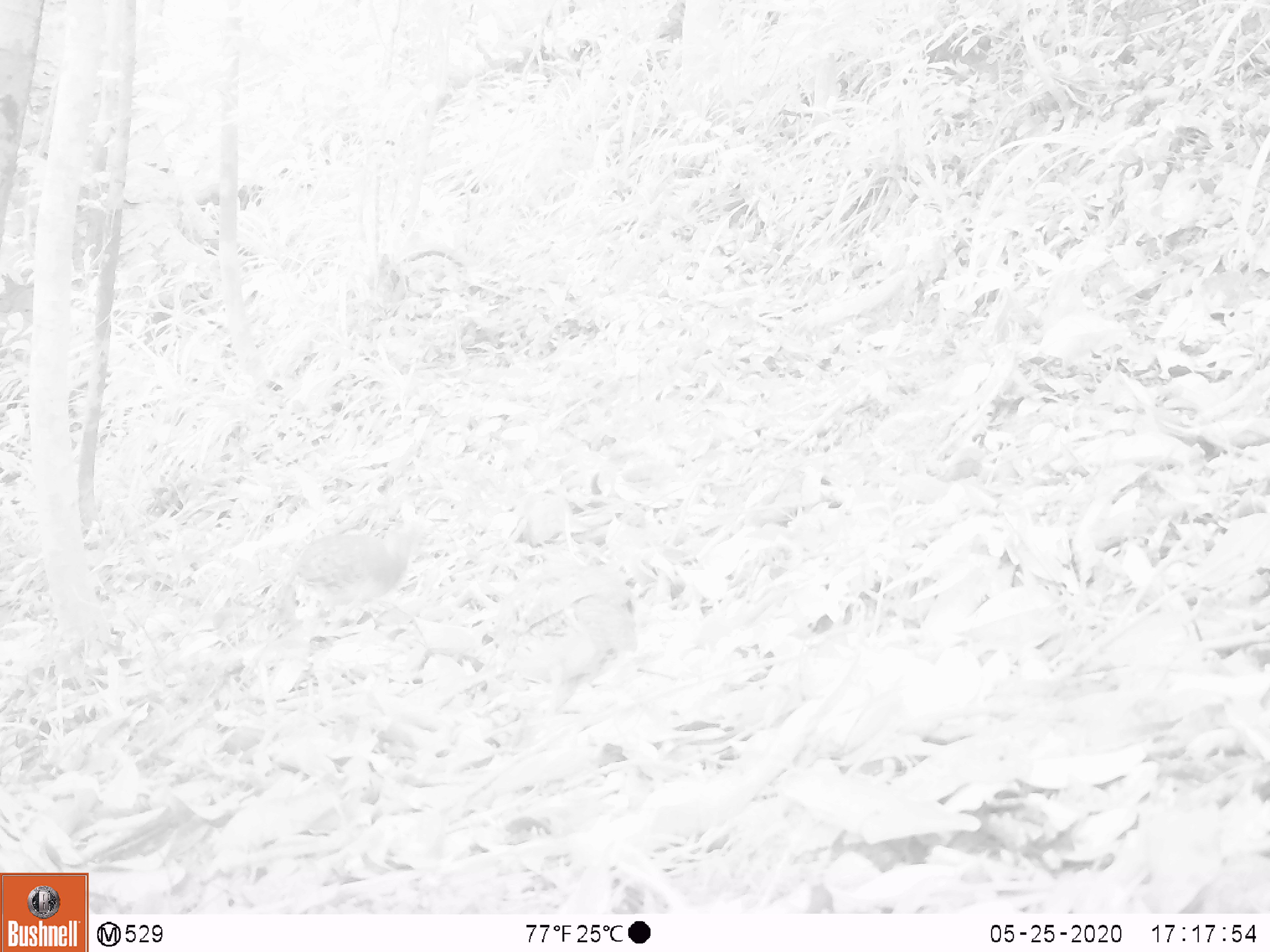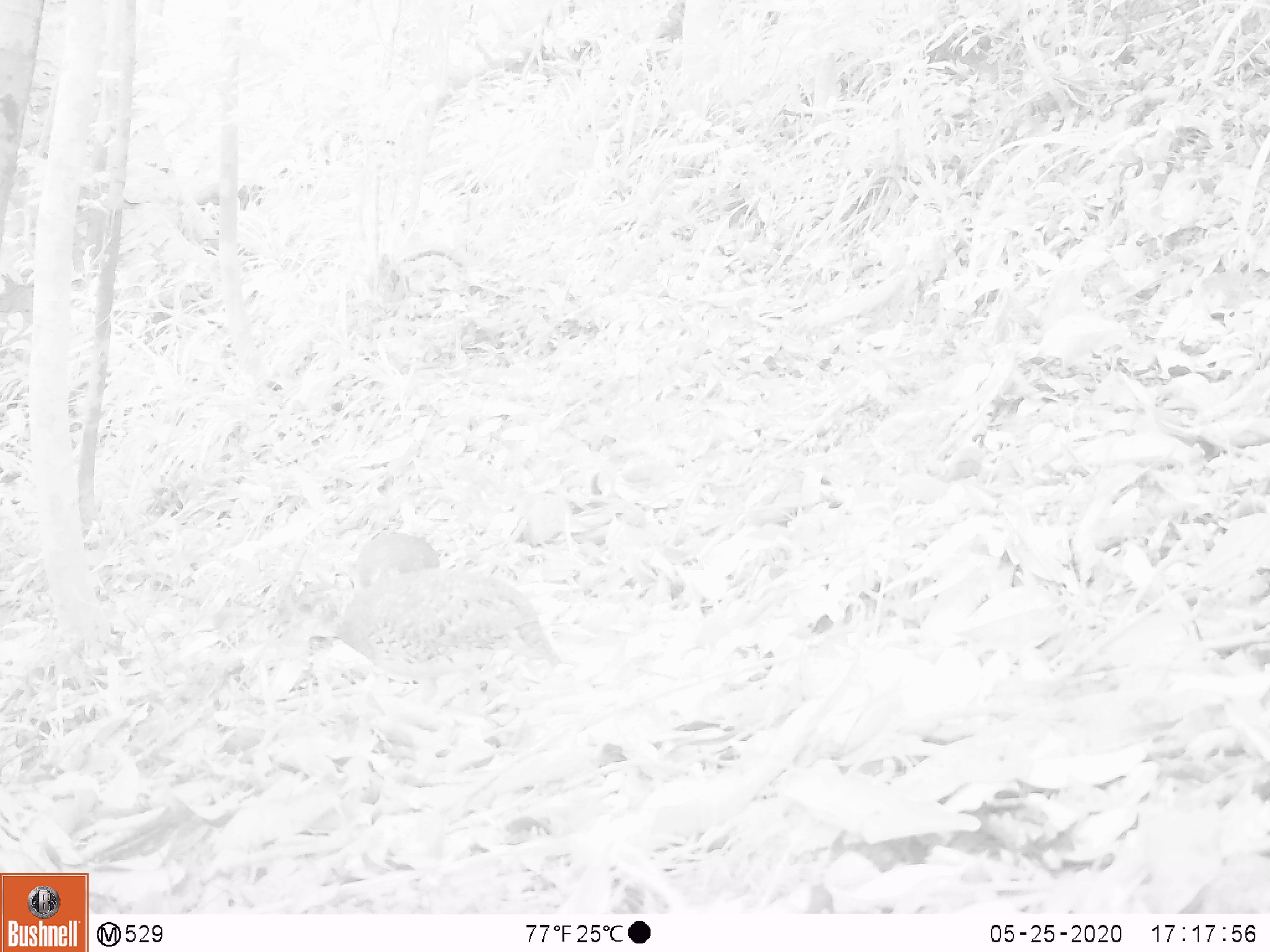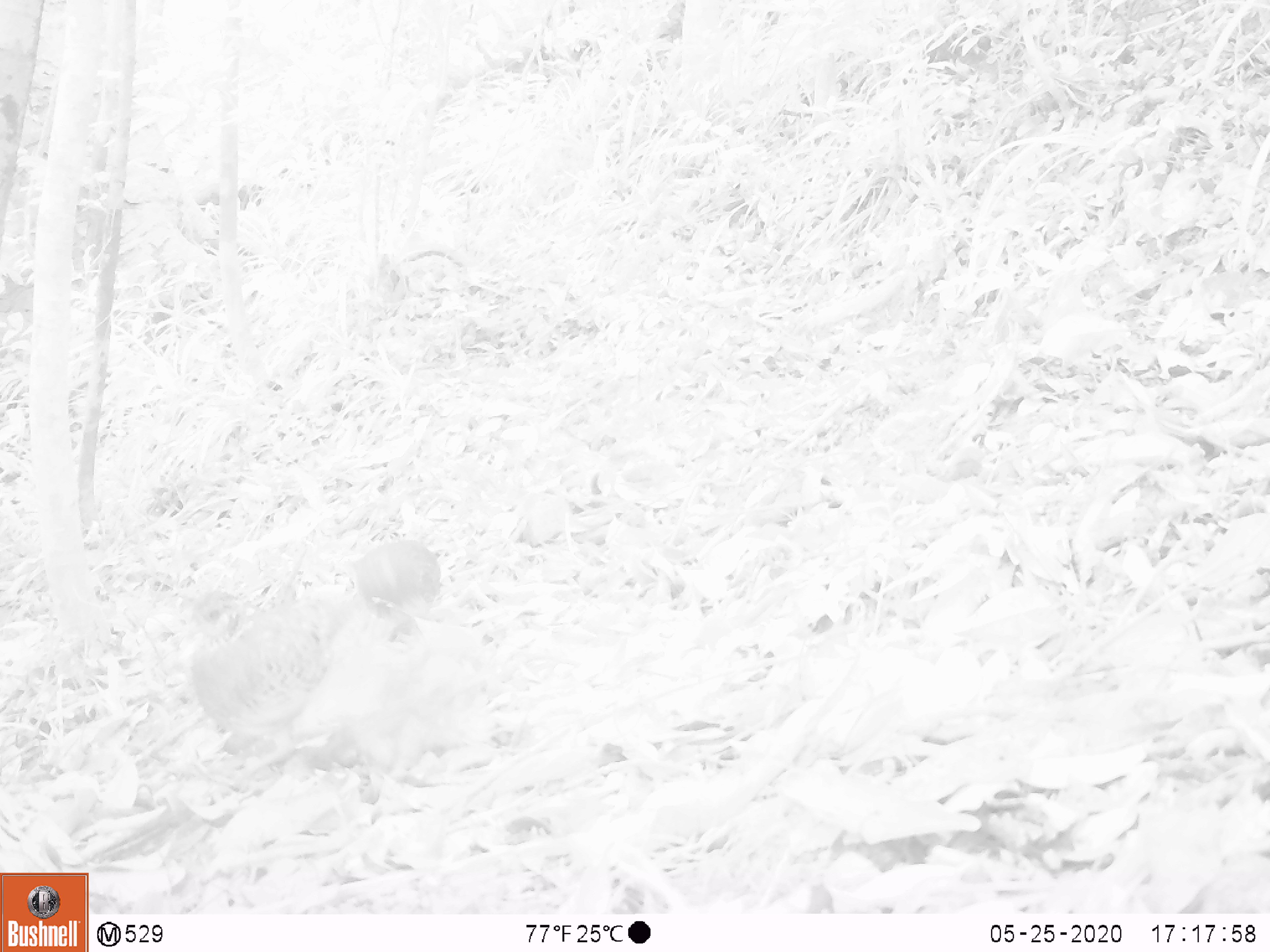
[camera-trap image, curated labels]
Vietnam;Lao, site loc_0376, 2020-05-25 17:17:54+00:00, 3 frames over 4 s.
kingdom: Animalia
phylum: Chordata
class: Aves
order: Galliformes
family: Phasianidae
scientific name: Phasianidae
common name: partridge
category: unidentified partridge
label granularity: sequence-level